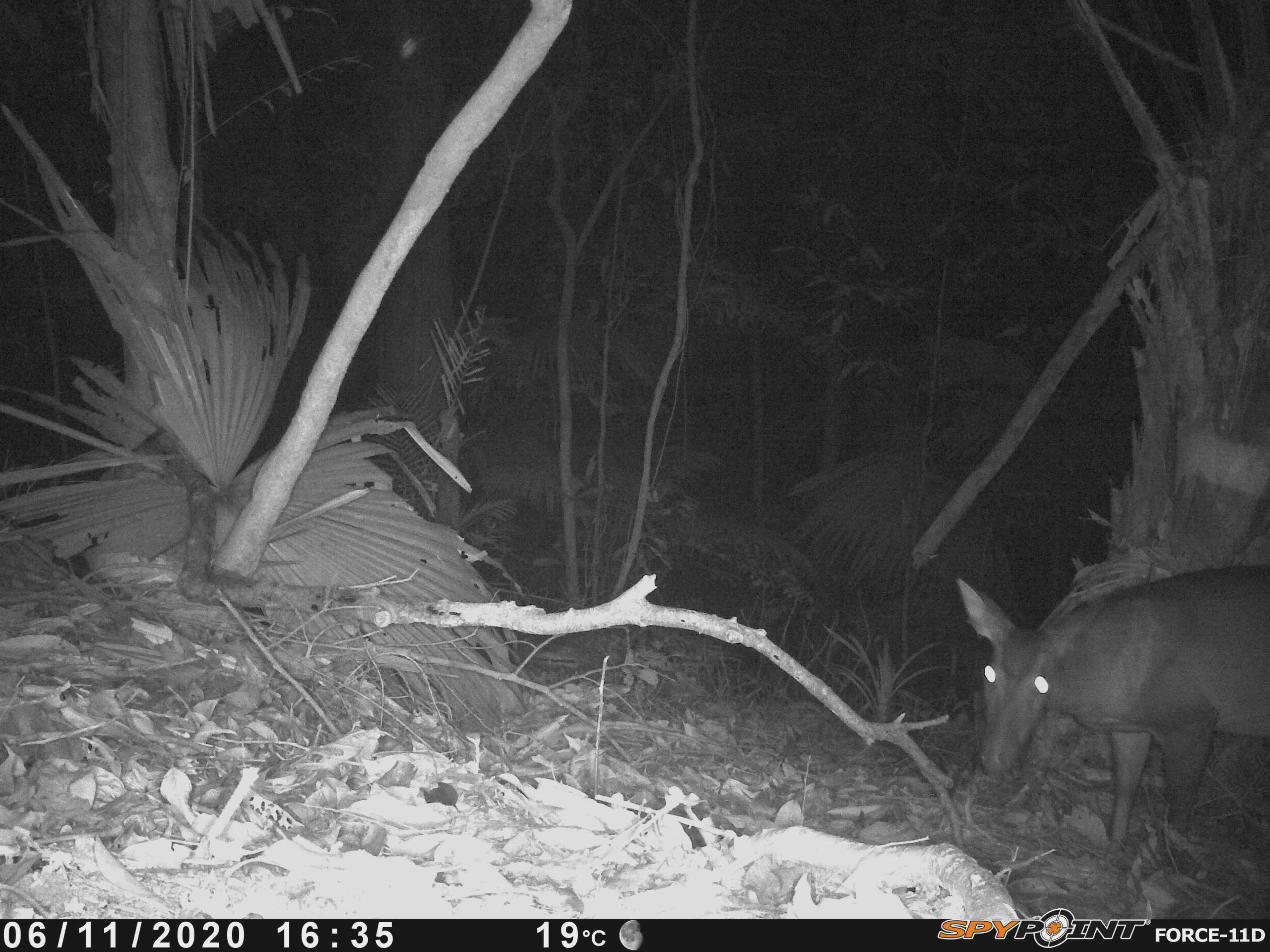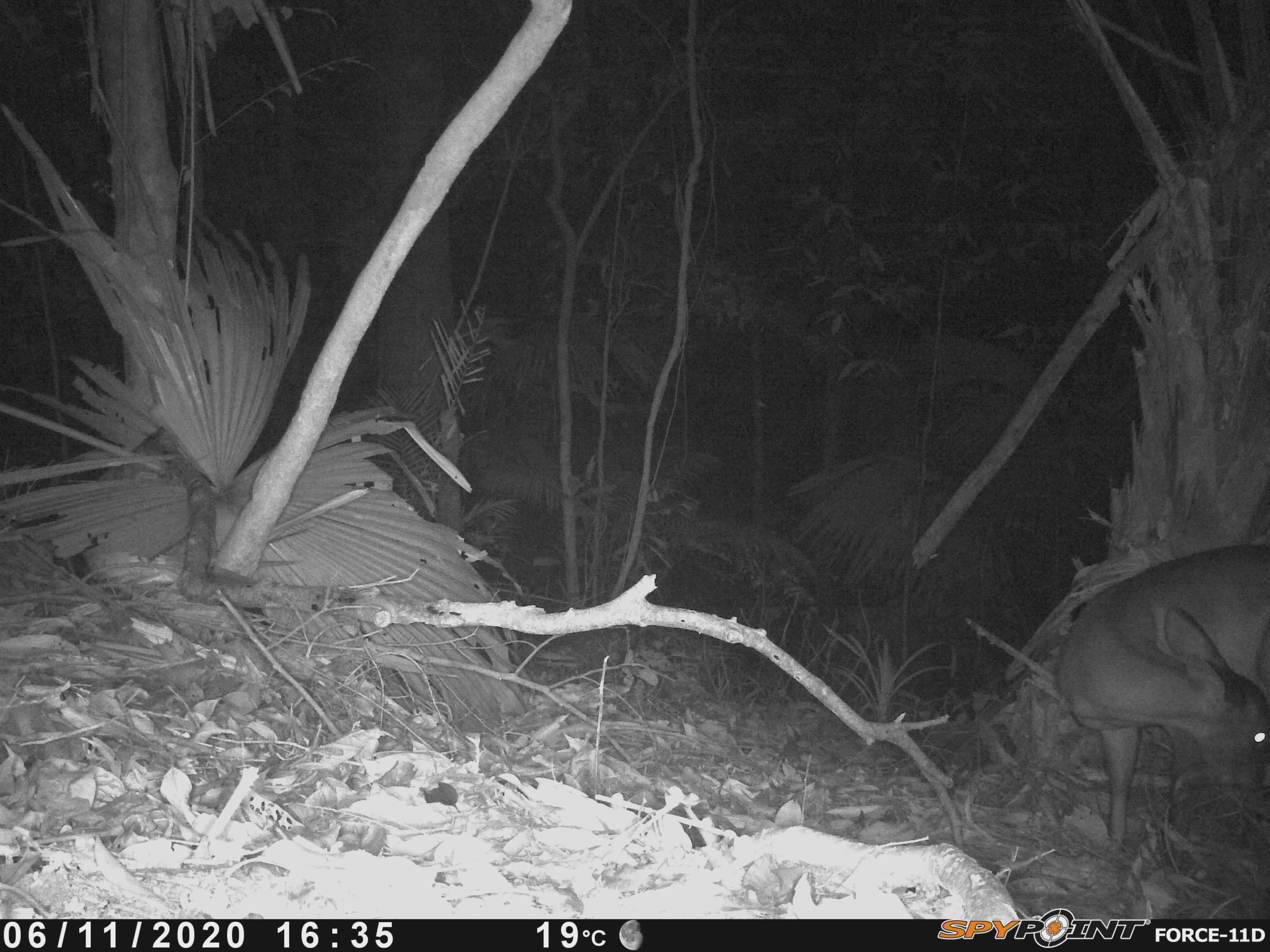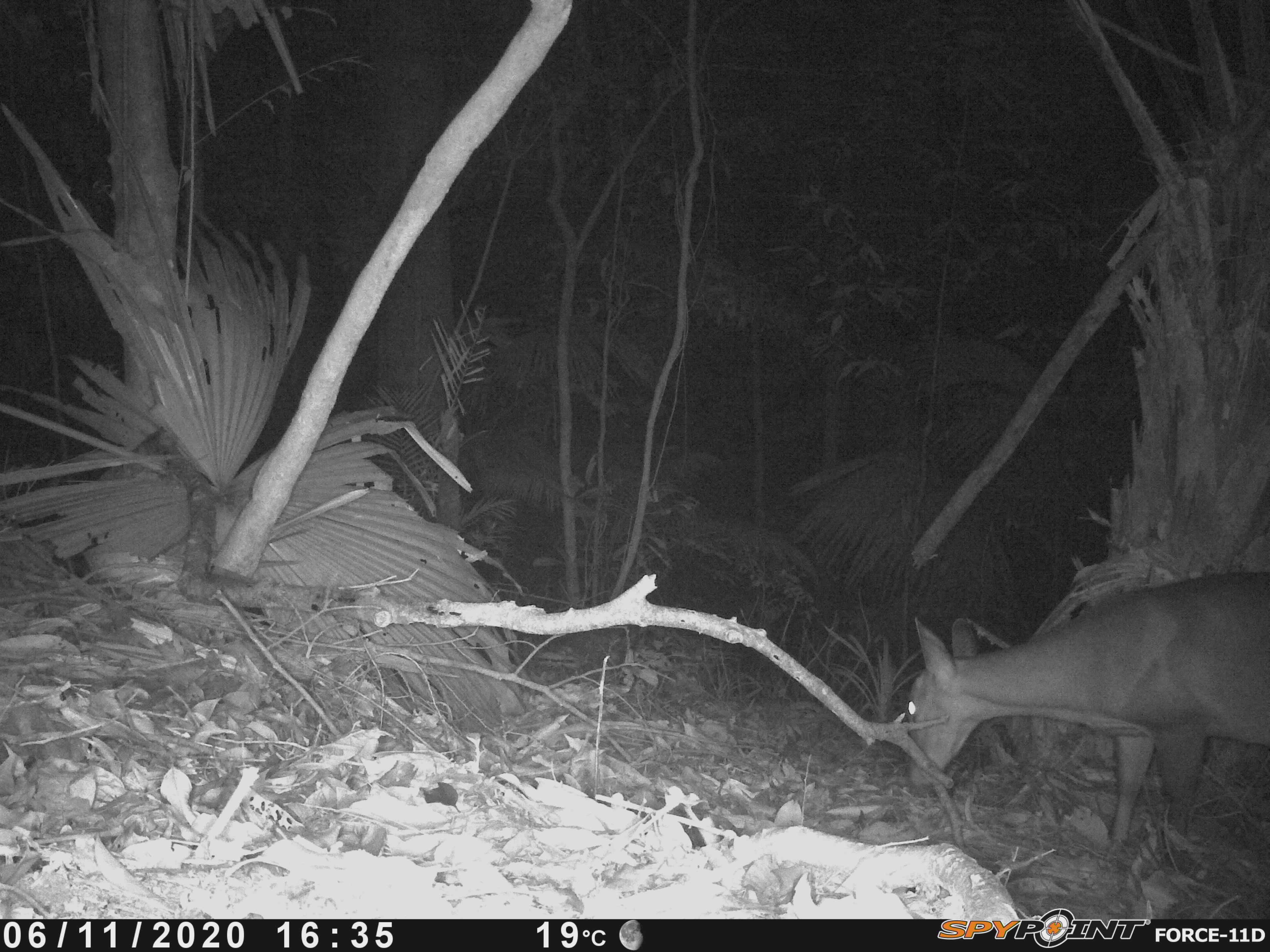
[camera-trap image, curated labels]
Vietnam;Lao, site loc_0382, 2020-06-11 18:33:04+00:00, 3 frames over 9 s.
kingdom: Animalia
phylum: Chordata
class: Mammalia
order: Artiodactyla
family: Cervidae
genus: Muntiacus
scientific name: Muntiacus vuquangensis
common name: large-antlered muntjac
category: large antlered muntjac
Large antlered muntjac (large-antlered muntjac) (Muntiacus vuquangensis). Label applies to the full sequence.